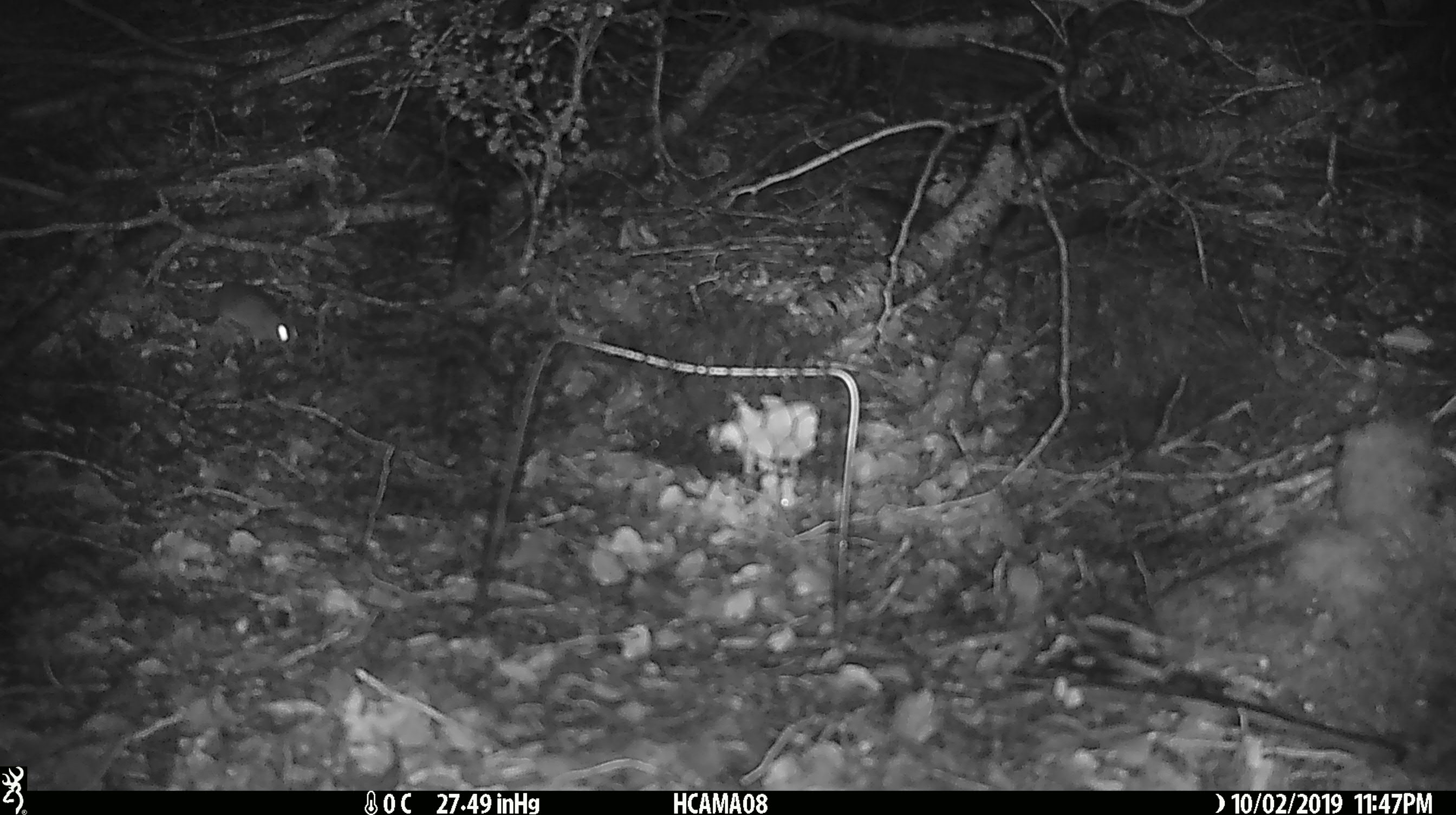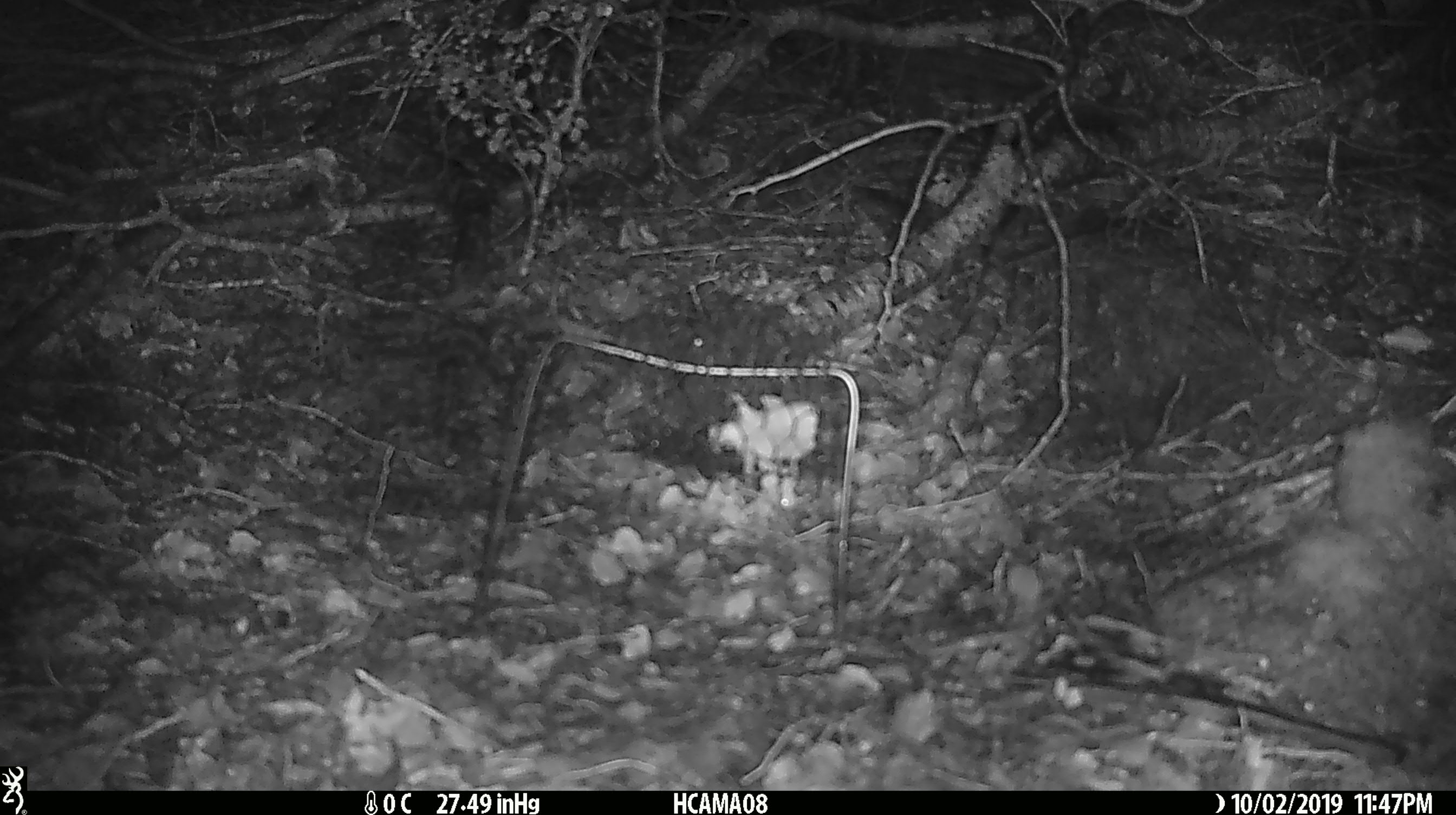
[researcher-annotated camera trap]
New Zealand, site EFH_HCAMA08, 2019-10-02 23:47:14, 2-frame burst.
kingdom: Animalia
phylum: Chordata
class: Mammalia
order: Rodentia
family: Muridae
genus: Mus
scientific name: Mus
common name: mouse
Mouse (Mus).